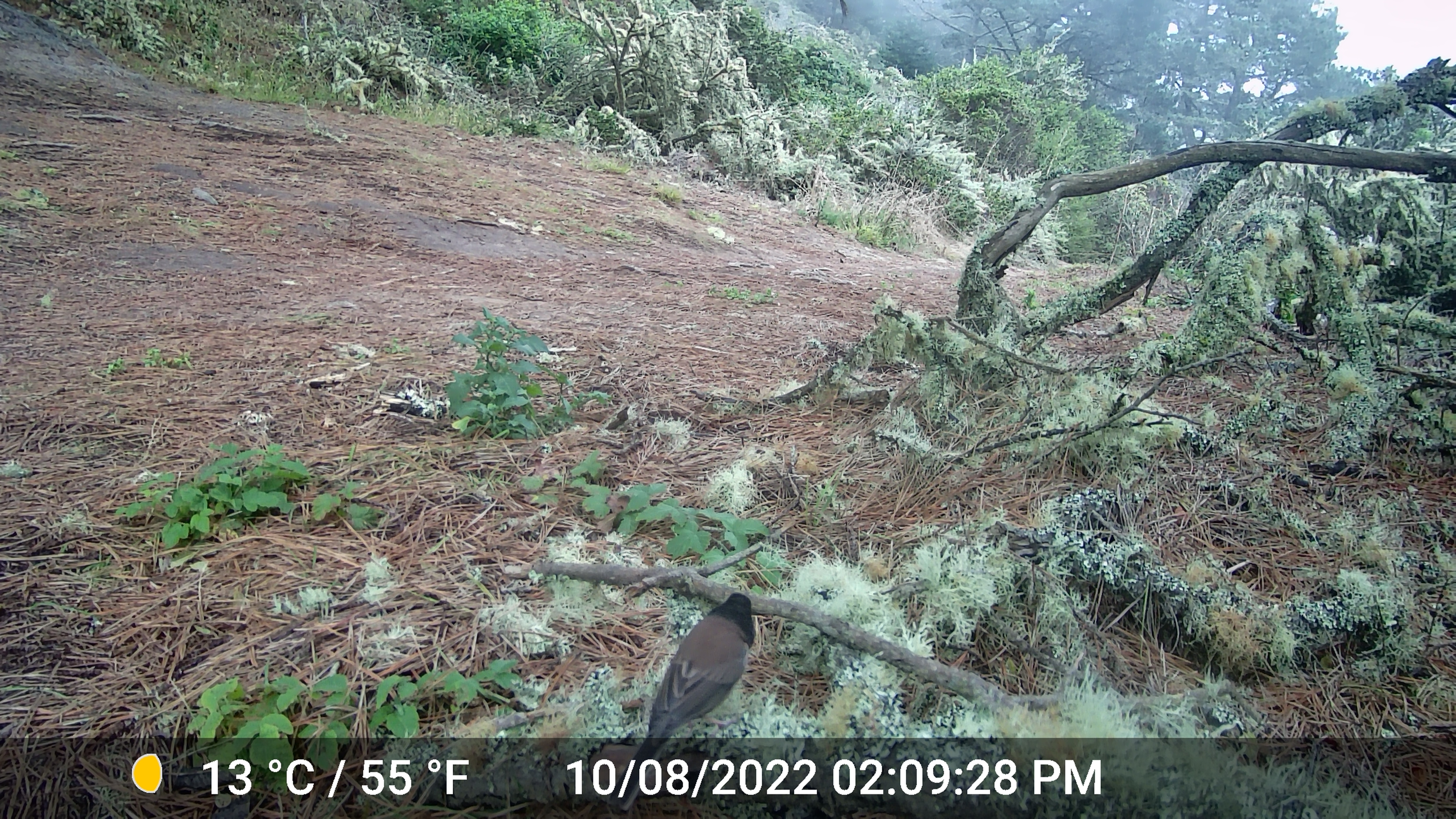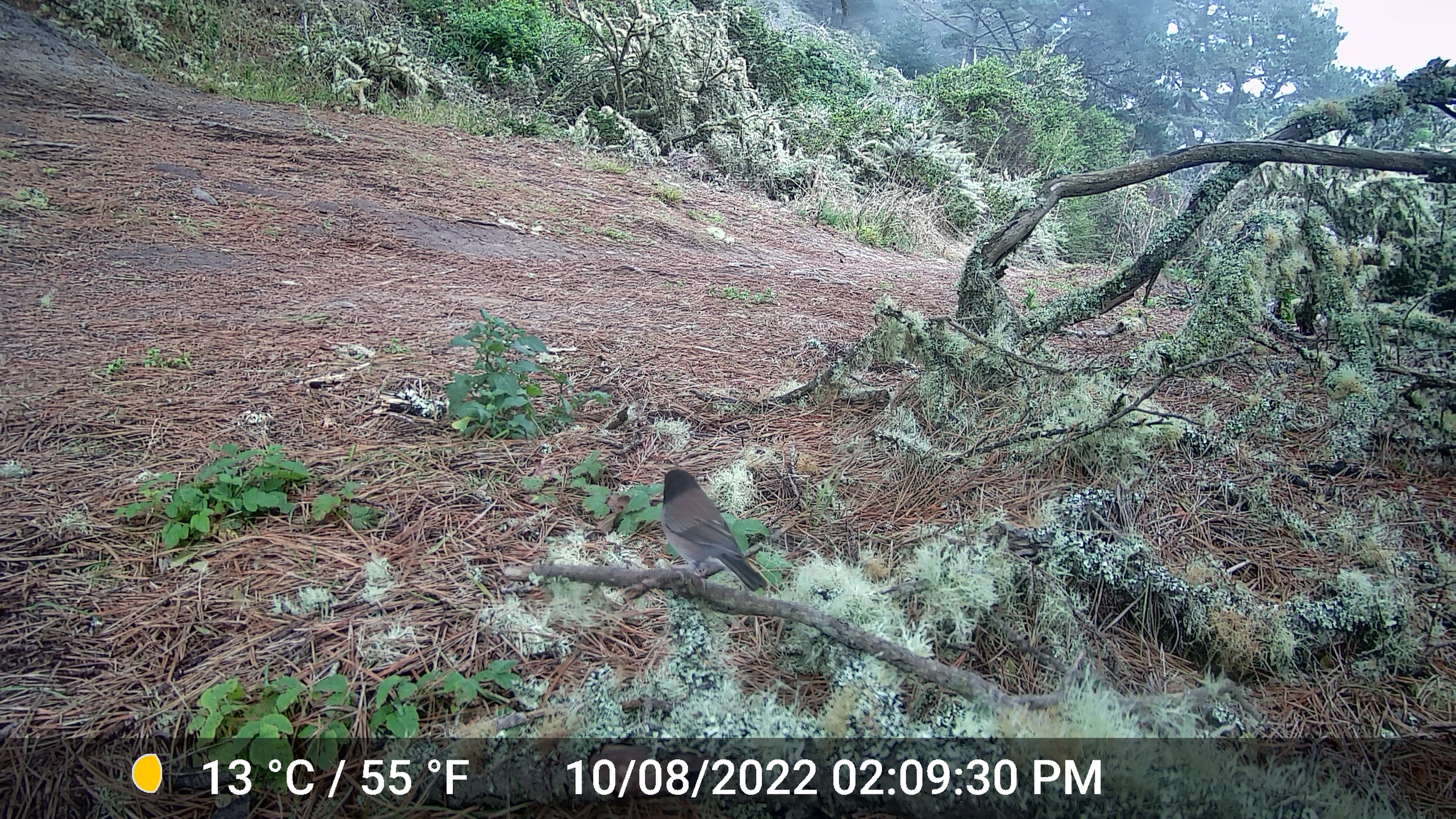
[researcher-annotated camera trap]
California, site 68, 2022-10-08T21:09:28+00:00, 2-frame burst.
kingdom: Animalia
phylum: Chordata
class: Aves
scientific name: Aves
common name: bird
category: unknown bird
Unknown bird (bird) (Aves).